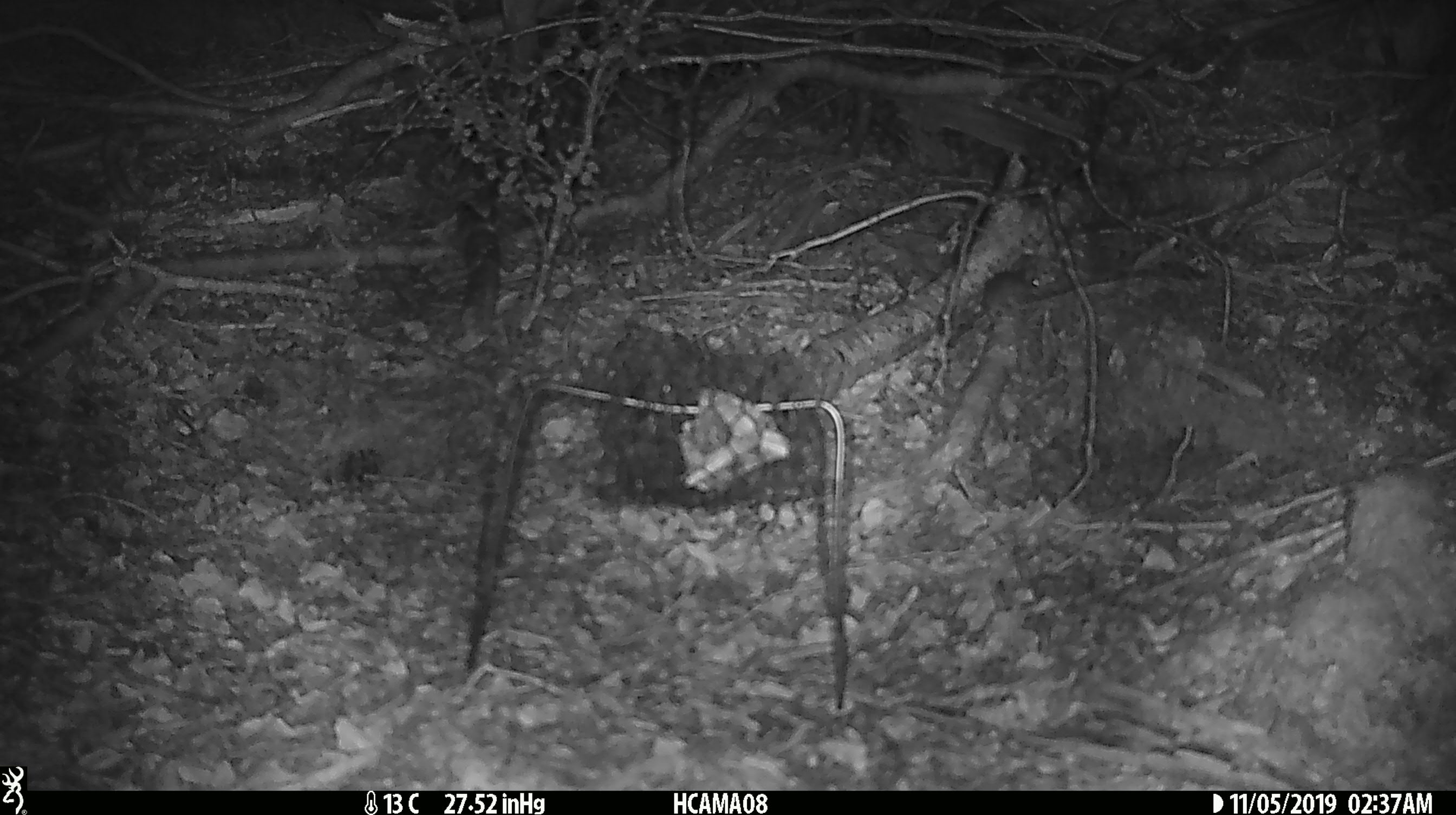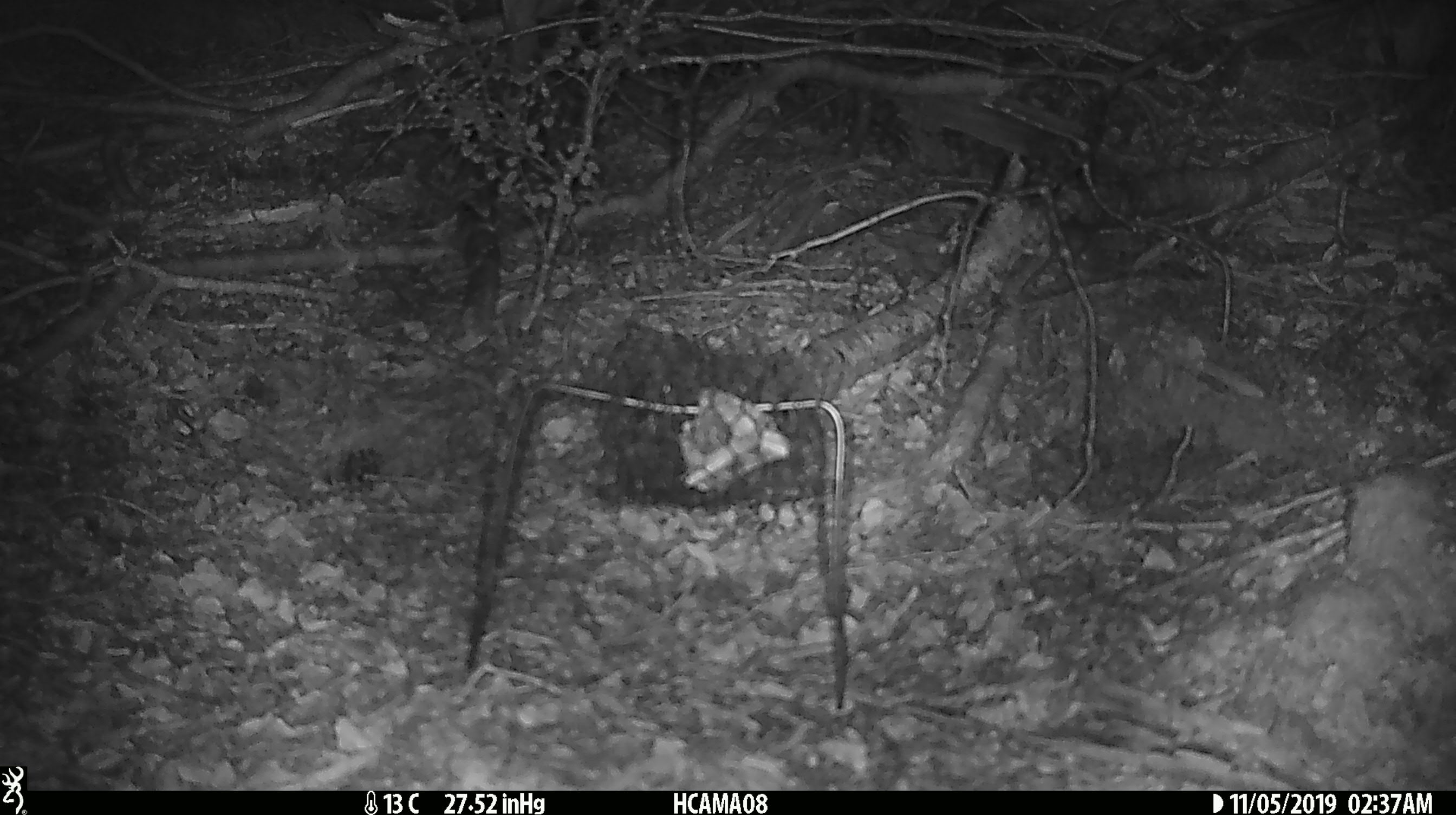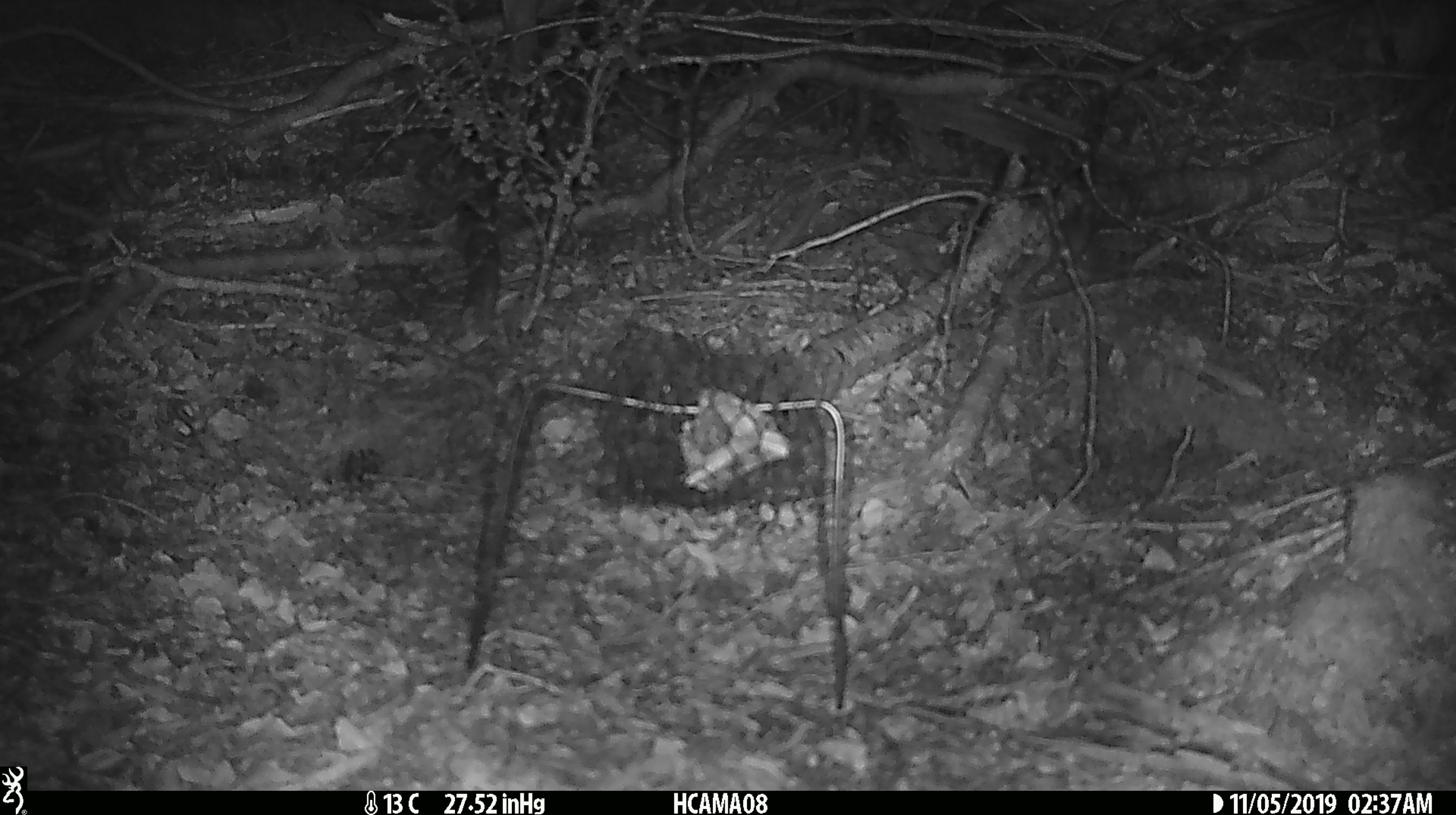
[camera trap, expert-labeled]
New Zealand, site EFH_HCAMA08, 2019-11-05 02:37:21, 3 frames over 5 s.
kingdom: Animalia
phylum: Chordata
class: Mammalia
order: Rodentia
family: Muridae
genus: Mus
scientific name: Mus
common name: mouse